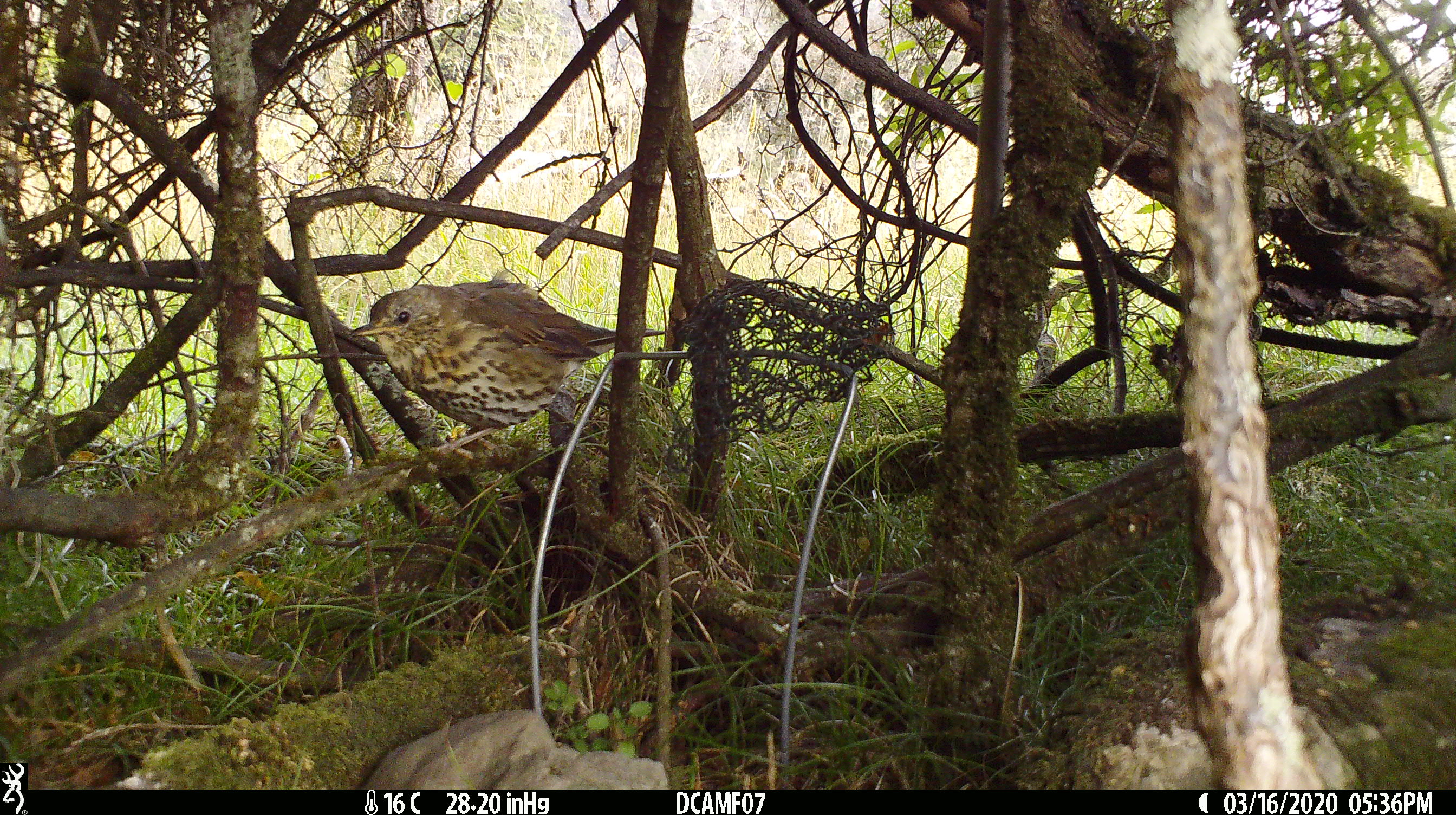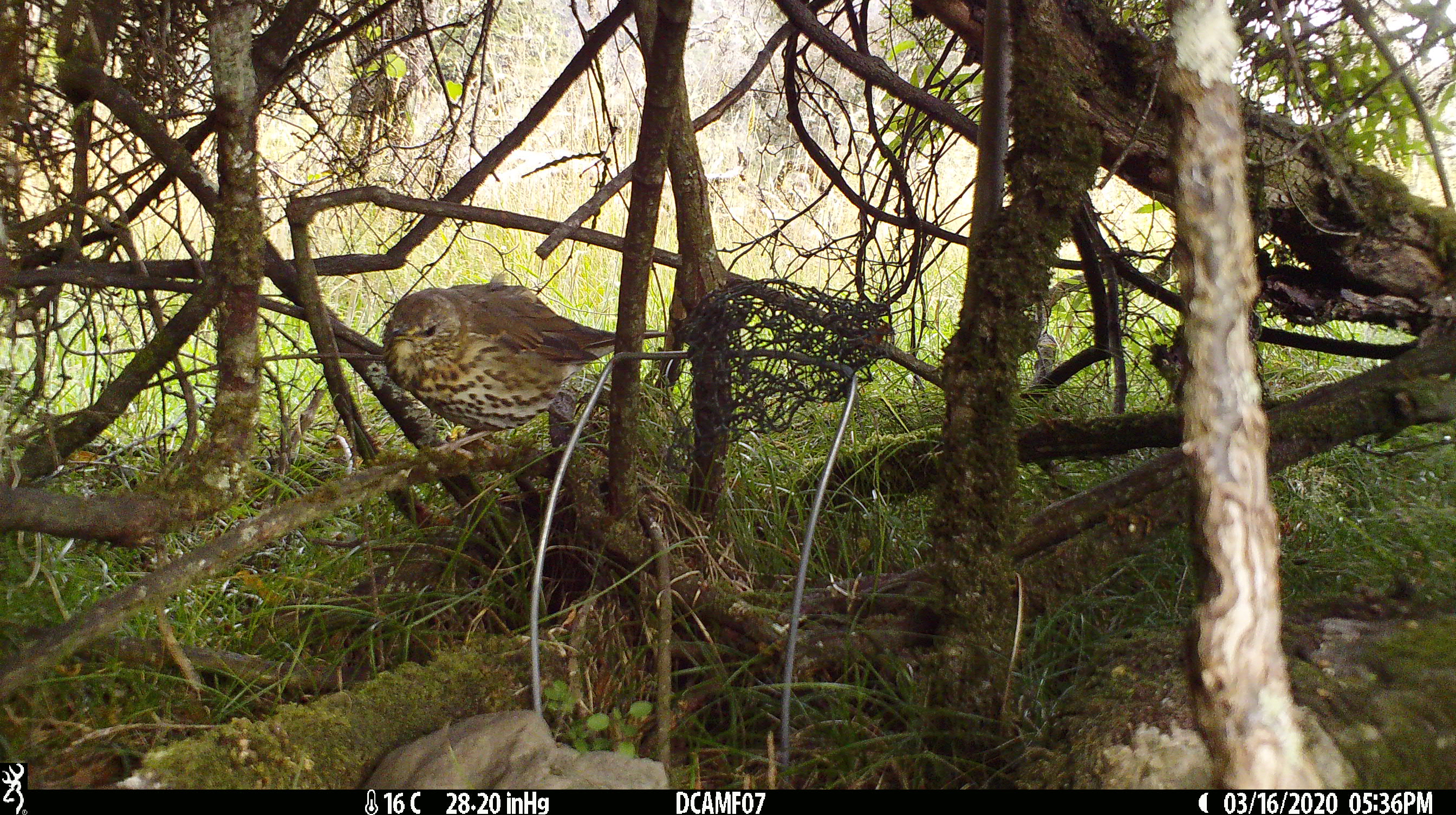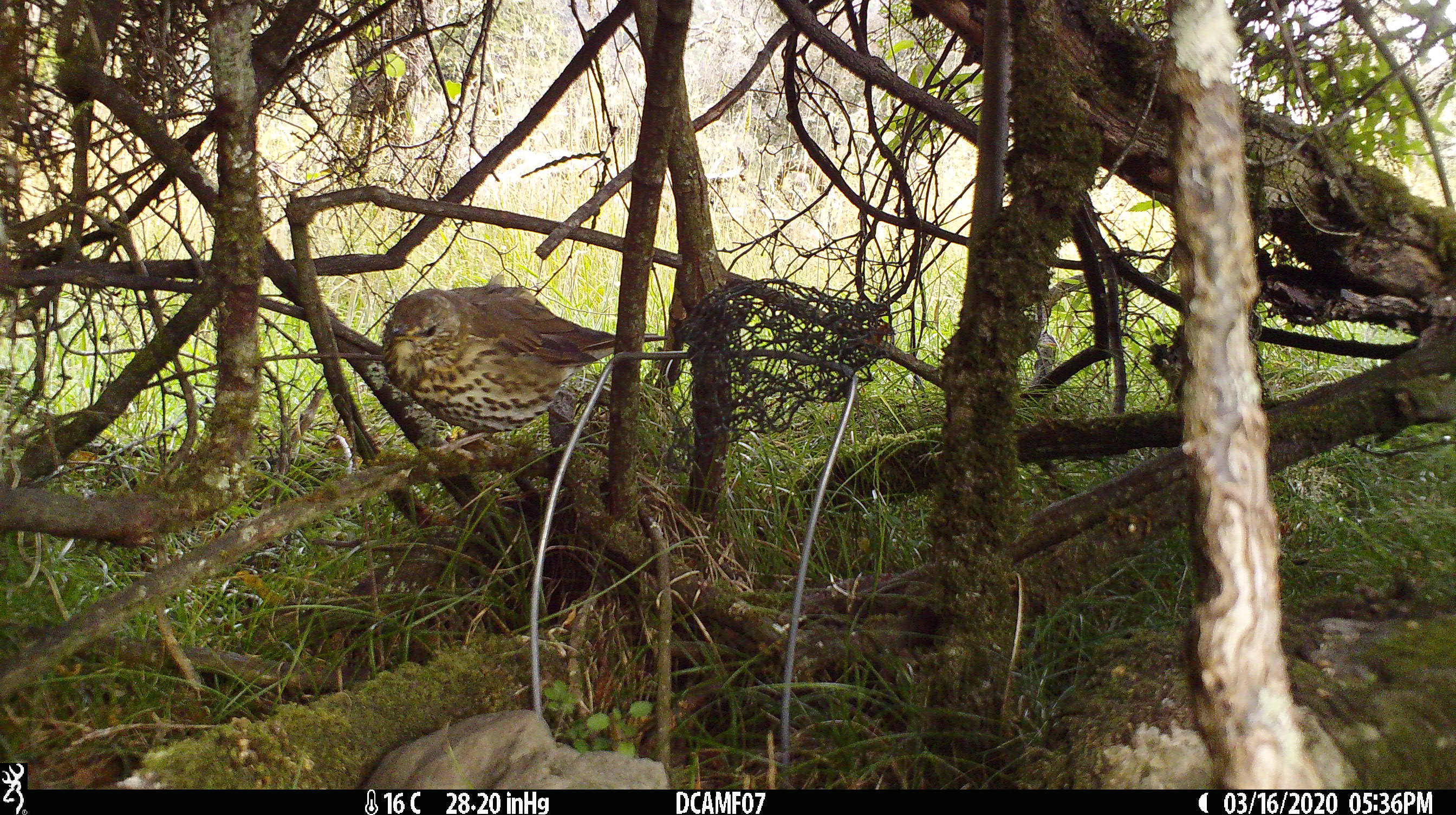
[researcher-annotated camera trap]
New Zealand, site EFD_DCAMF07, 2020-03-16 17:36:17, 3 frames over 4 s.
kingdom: Animalia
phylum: Chordata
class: Aves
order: Passeriformes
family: Turdidae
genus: Turdus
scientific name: Turdus philomelos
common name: song thrush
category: thrush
Thrush (song thrush) (Turdus philomelos).